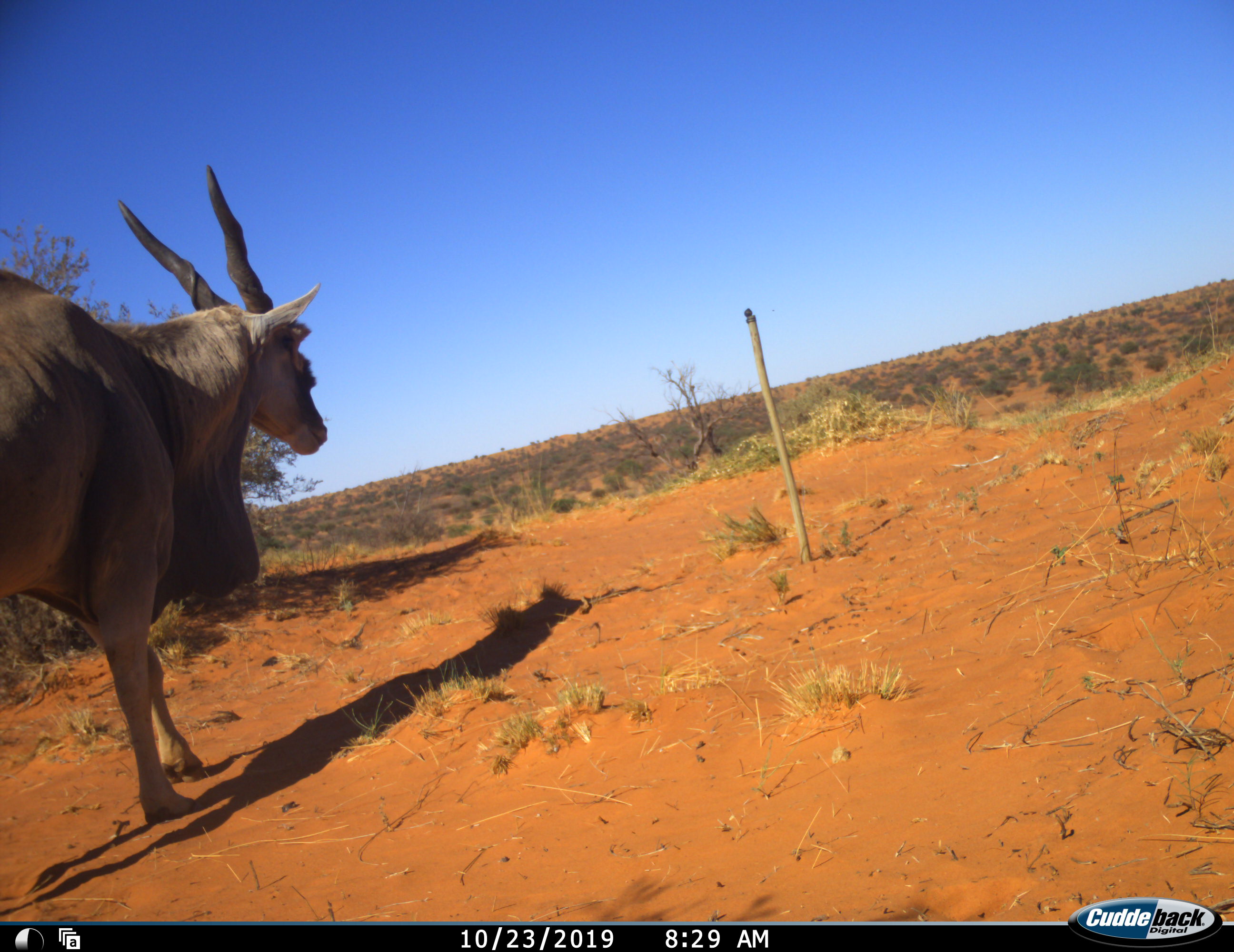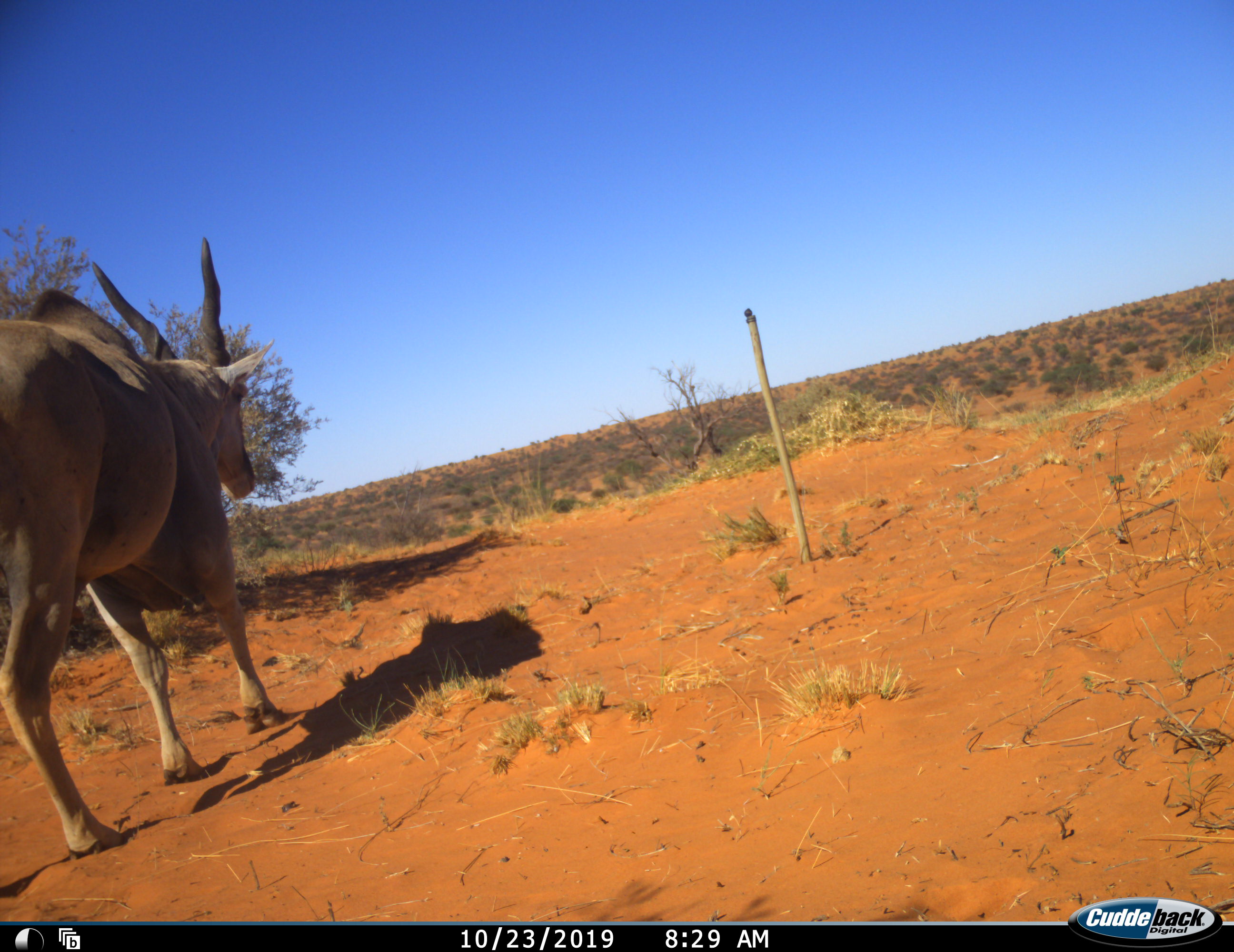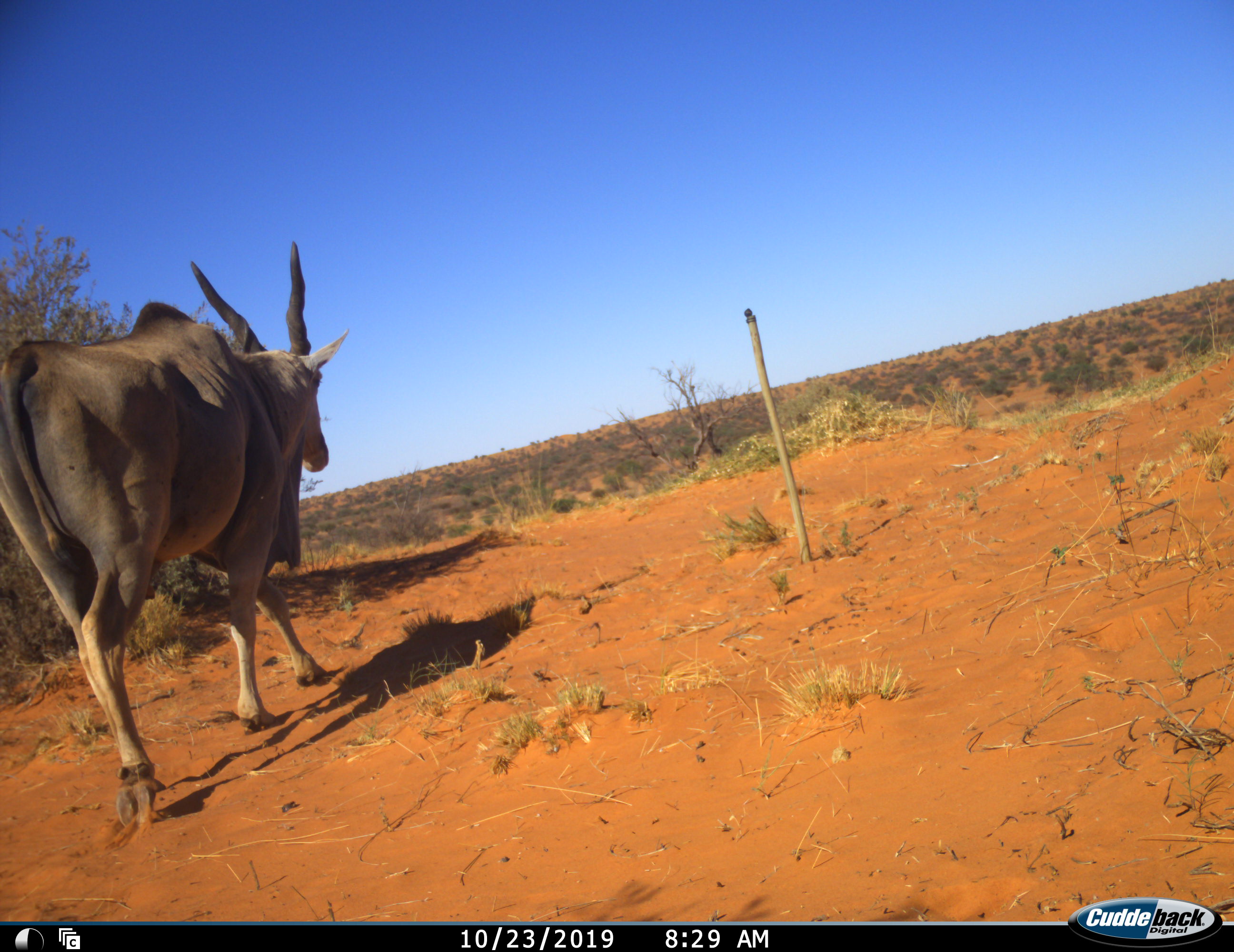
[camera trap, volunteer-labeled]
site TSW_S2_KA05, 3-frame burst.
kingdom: Animalia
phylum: Chordata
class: Mammalia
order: Artiodactyla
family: Bovidae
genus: Tragelaphus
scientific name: Tragelaphus oryx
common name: eland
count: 1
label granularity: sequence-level